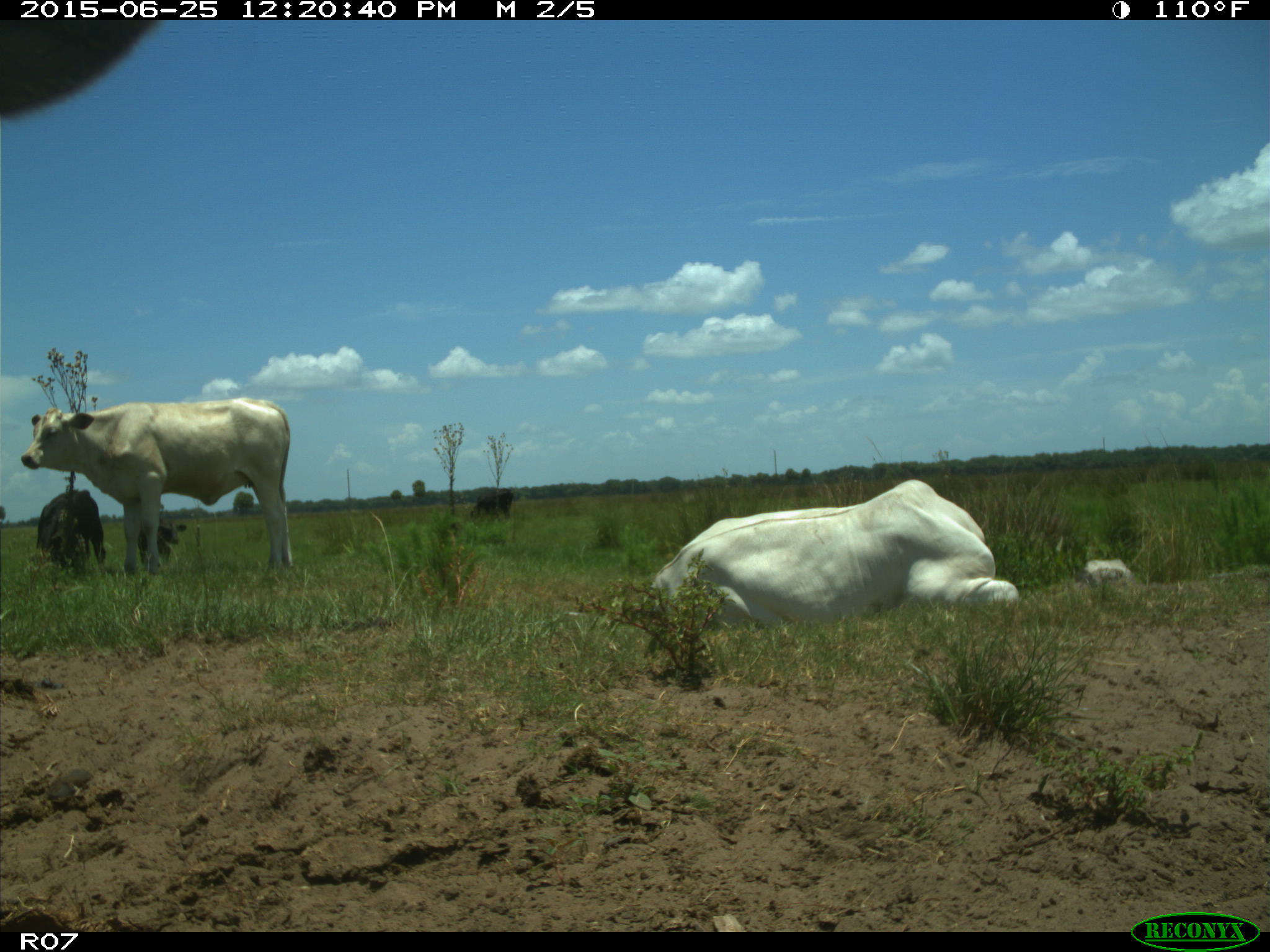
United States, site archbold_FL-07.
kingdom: Animalia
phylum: Chordata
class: Mammalia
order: Artiodactyla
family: Bovidae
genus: Bos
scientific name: Bos taurus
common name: domestic cow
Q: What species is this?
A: Bos taurus (domestic cow).